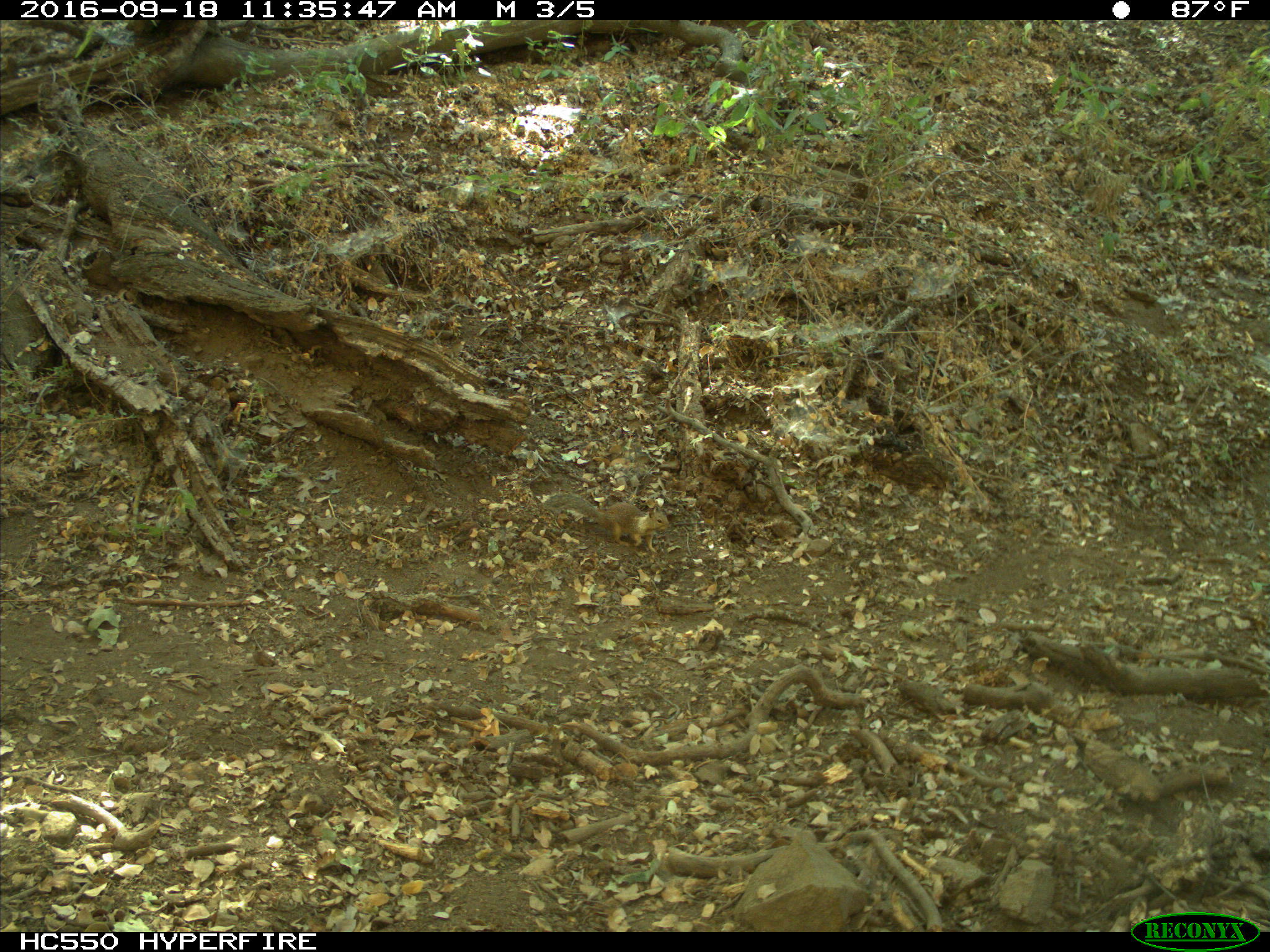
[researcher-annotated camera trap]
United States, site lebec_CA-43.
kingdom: Animalia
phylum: Chordata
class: Mammalia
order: Rodentia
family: Sciuridae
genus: Otospermophilus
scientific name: Otospermophilus beecheyi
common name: california ground squirrel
Otospermophilus beecheyi (california ground squirrel).